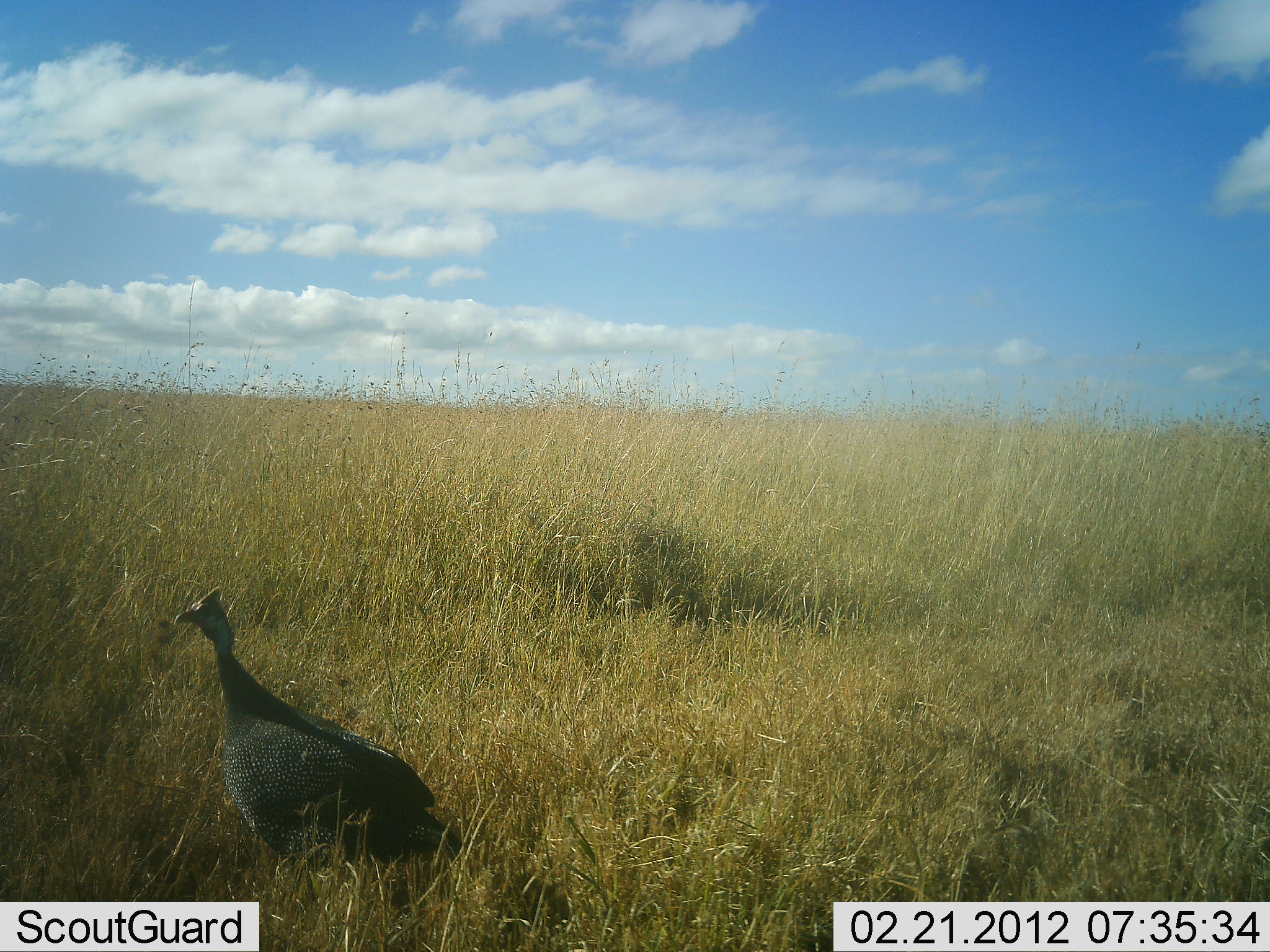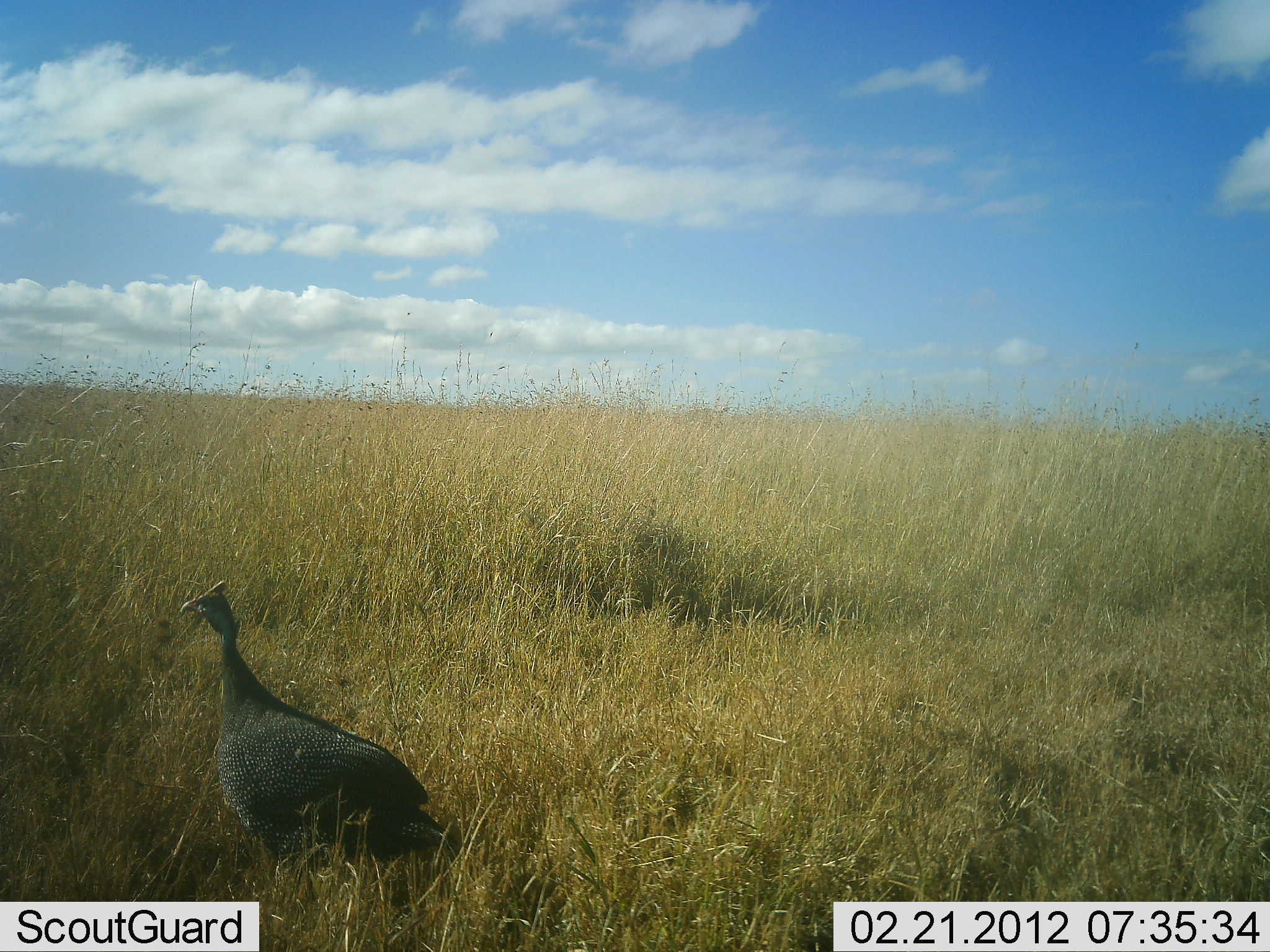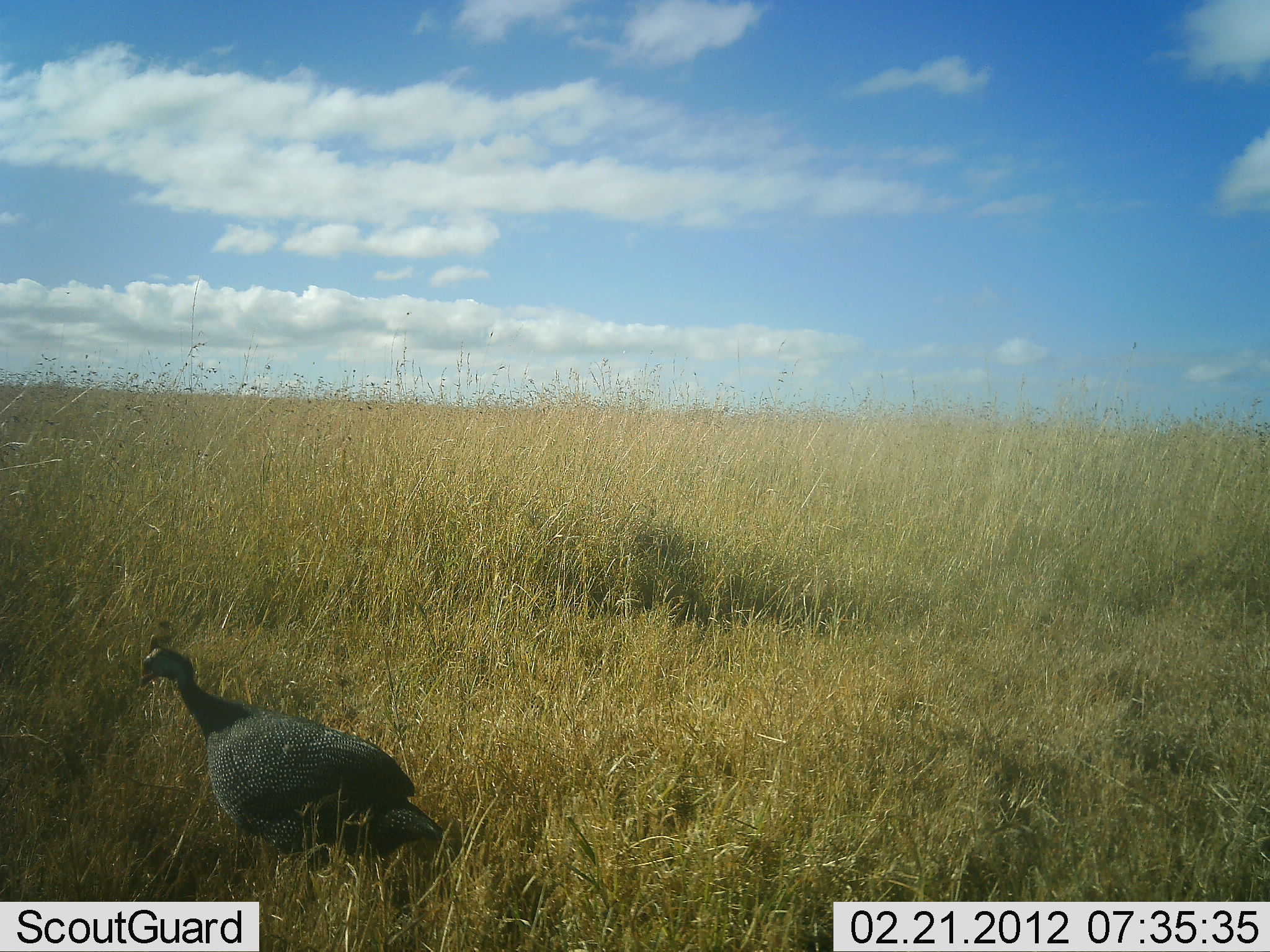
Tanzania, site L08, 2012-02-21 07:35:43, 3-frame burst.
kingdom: Animalia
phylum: Chordata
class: Aves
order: Galliformes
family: Numididae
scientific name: Numididae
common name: guinea fowl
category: guineafowl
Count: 1.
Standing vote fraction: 81%.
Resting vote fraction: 0%.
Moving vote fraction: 19%.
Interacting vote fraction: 0%.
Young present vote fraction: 0%.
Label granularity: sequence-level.